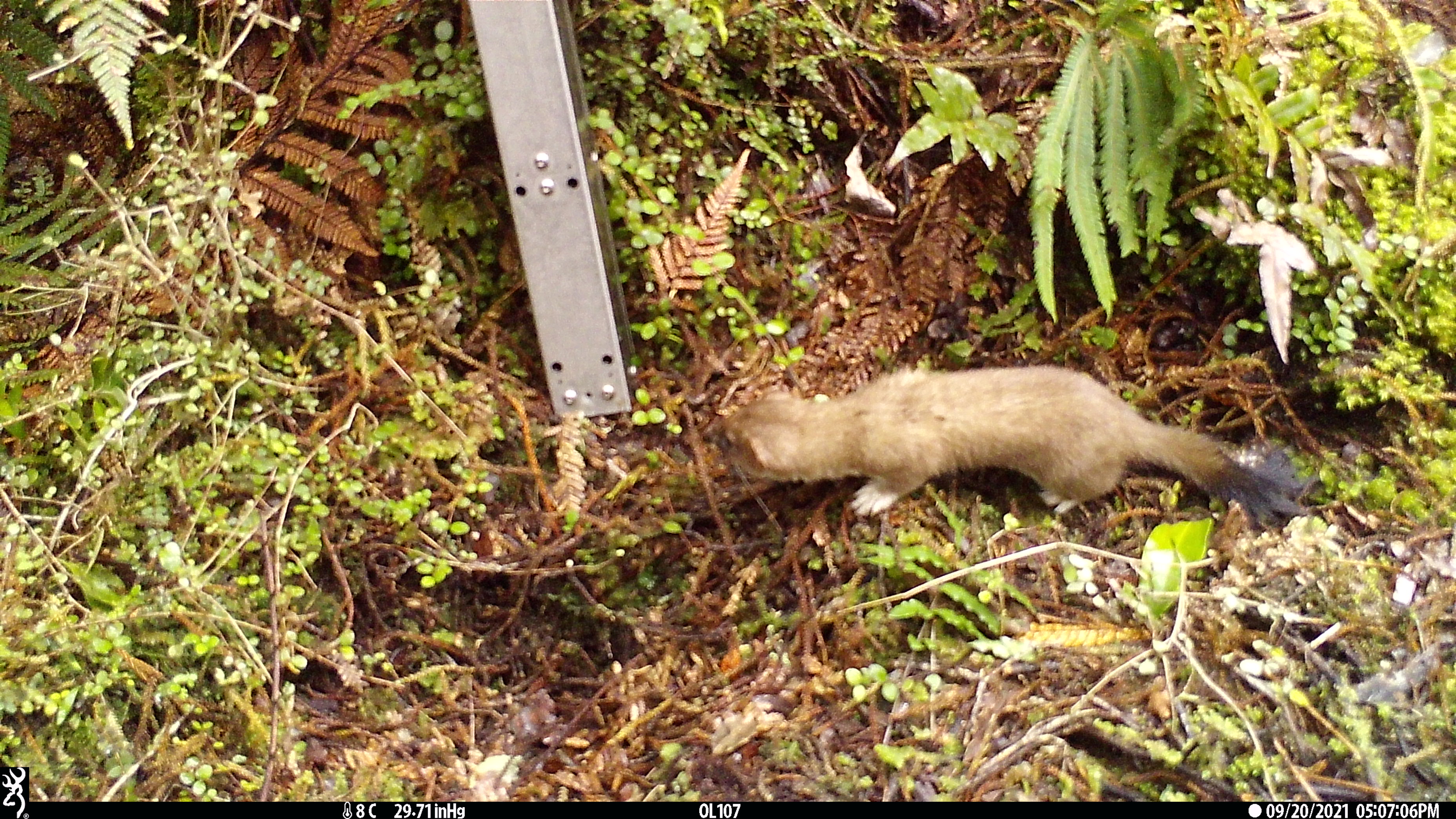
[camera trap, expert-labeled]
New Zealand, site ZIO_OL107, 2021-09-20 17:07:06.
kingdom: Animalia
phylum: Chordata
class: Mammalia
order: Carnivora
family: Mustelidae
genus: Mustela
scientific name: Mustela erminea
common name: stoat